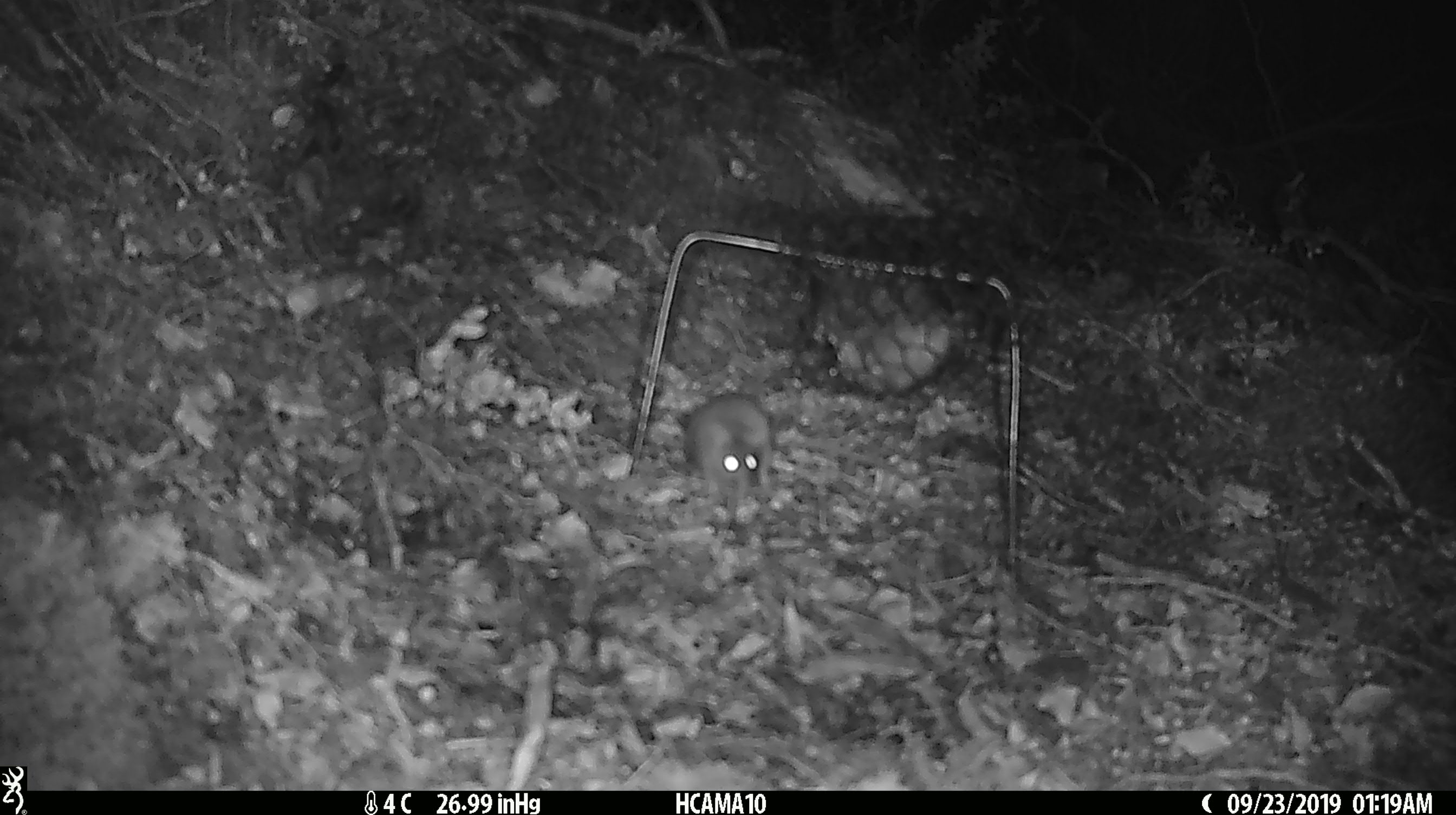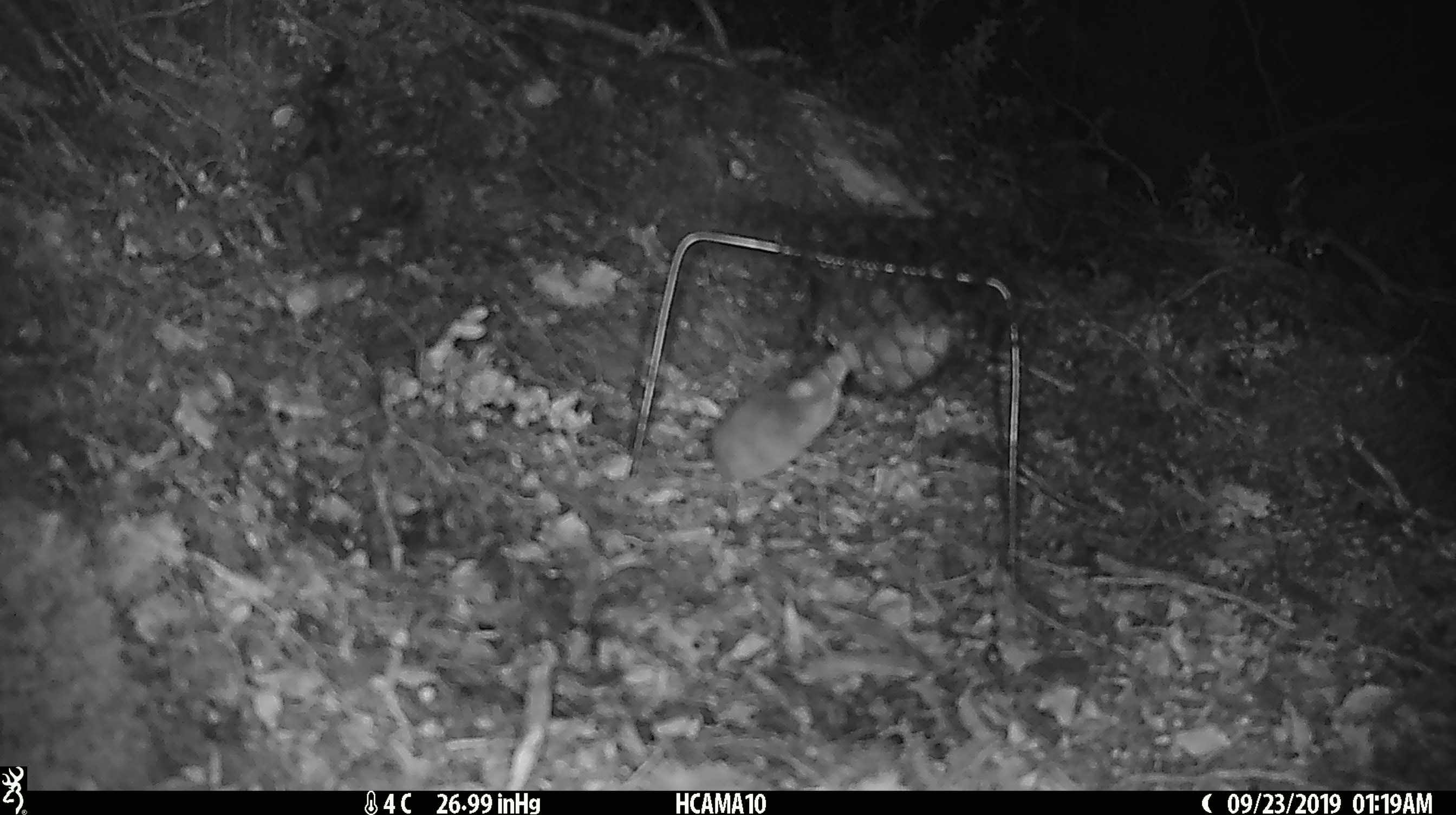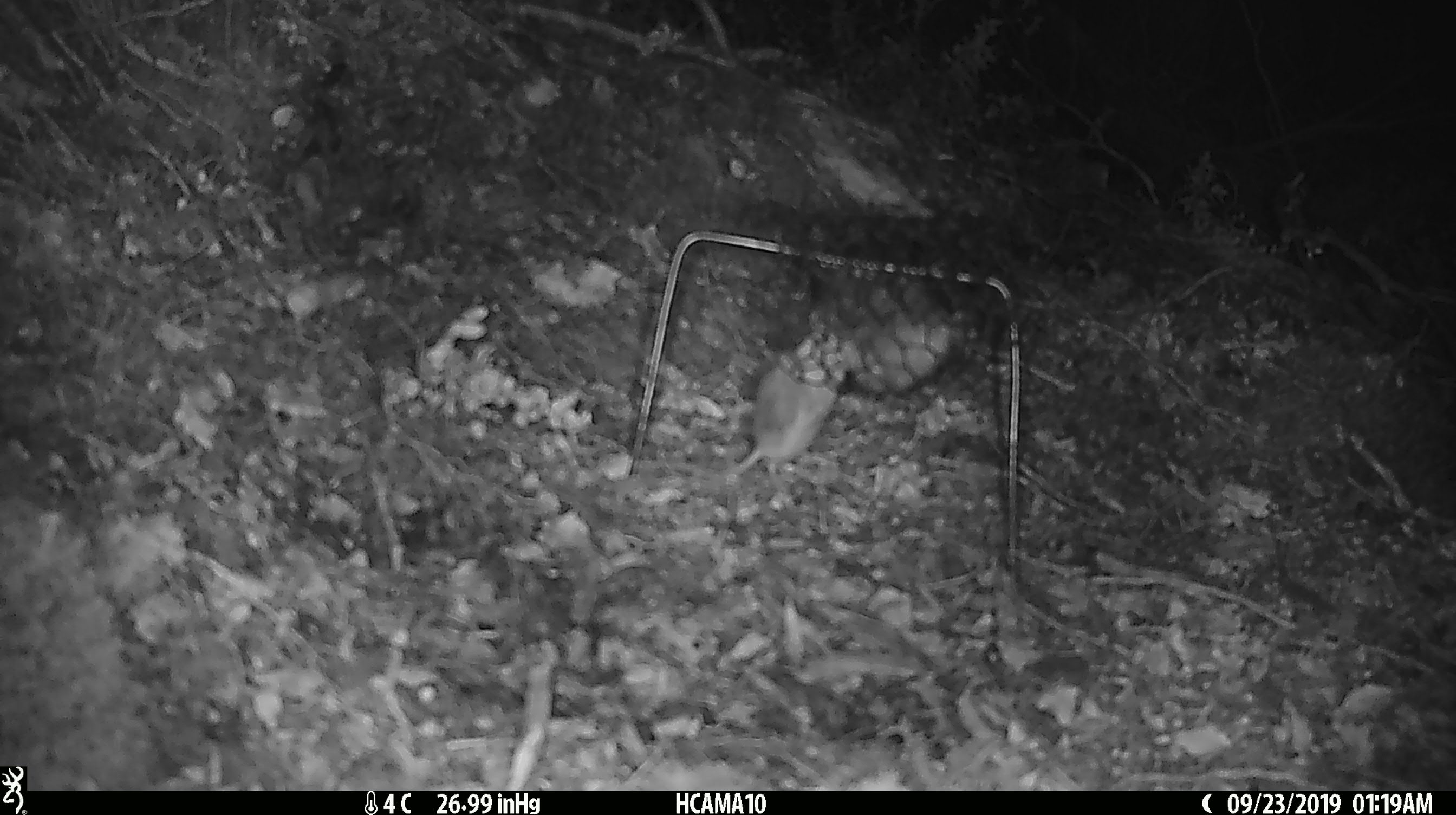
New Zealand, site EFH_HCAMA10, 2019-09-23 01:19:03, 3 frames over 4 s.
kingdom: Animalia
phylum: Chordata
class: Mammalia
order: Rodentia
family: Muridae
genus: Mus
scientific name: Mus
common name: mouse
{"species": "mouse (Mus)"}